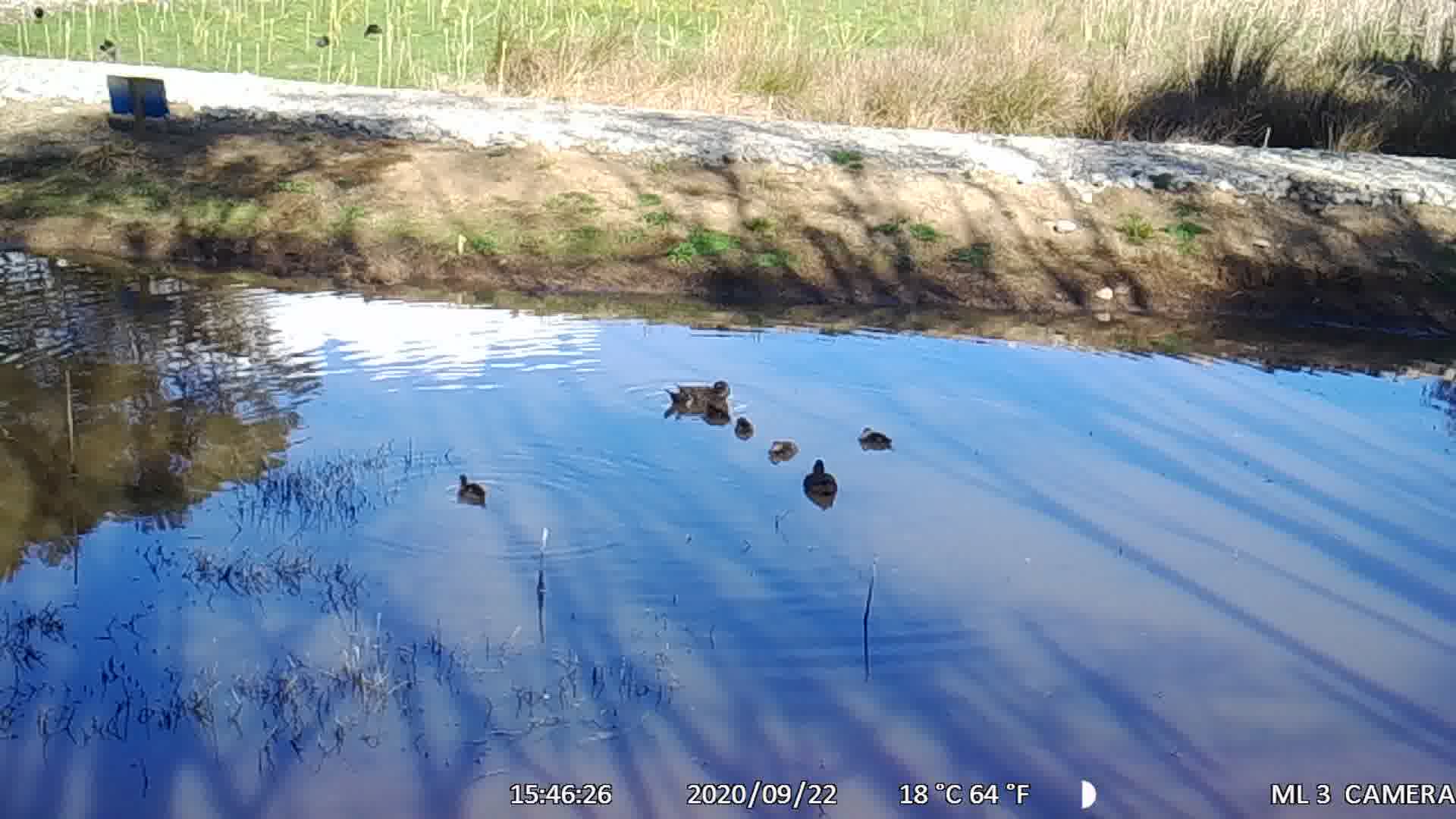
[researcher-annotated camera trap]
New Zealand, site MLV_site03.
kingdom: Animalia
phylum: Chordata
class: Aves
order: Anseriformes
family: Anatidae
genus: Anas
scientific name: Anas chlorotis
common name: brown teal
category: pateke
Pateke (brown teal) (Anas chlorotis).